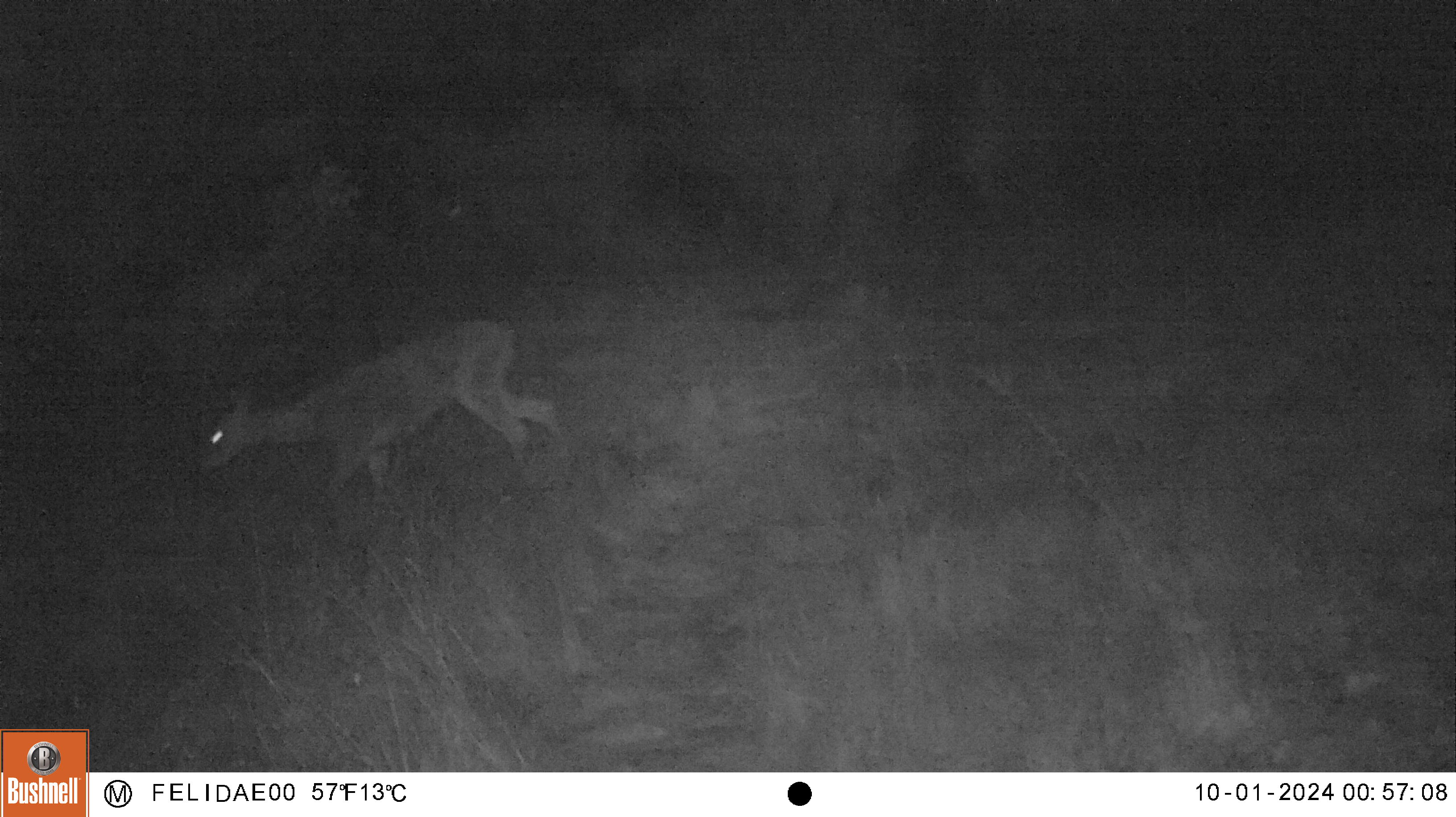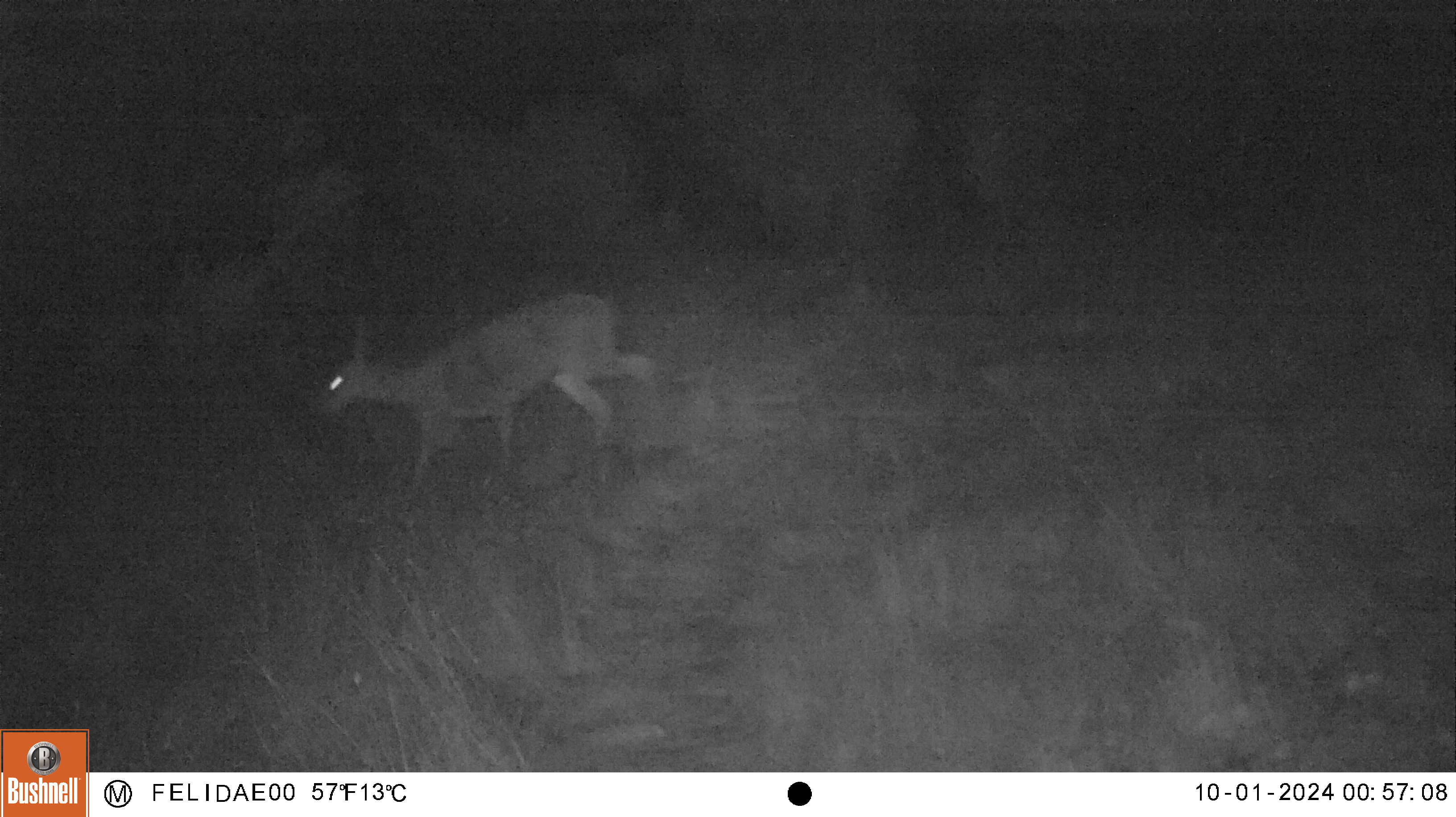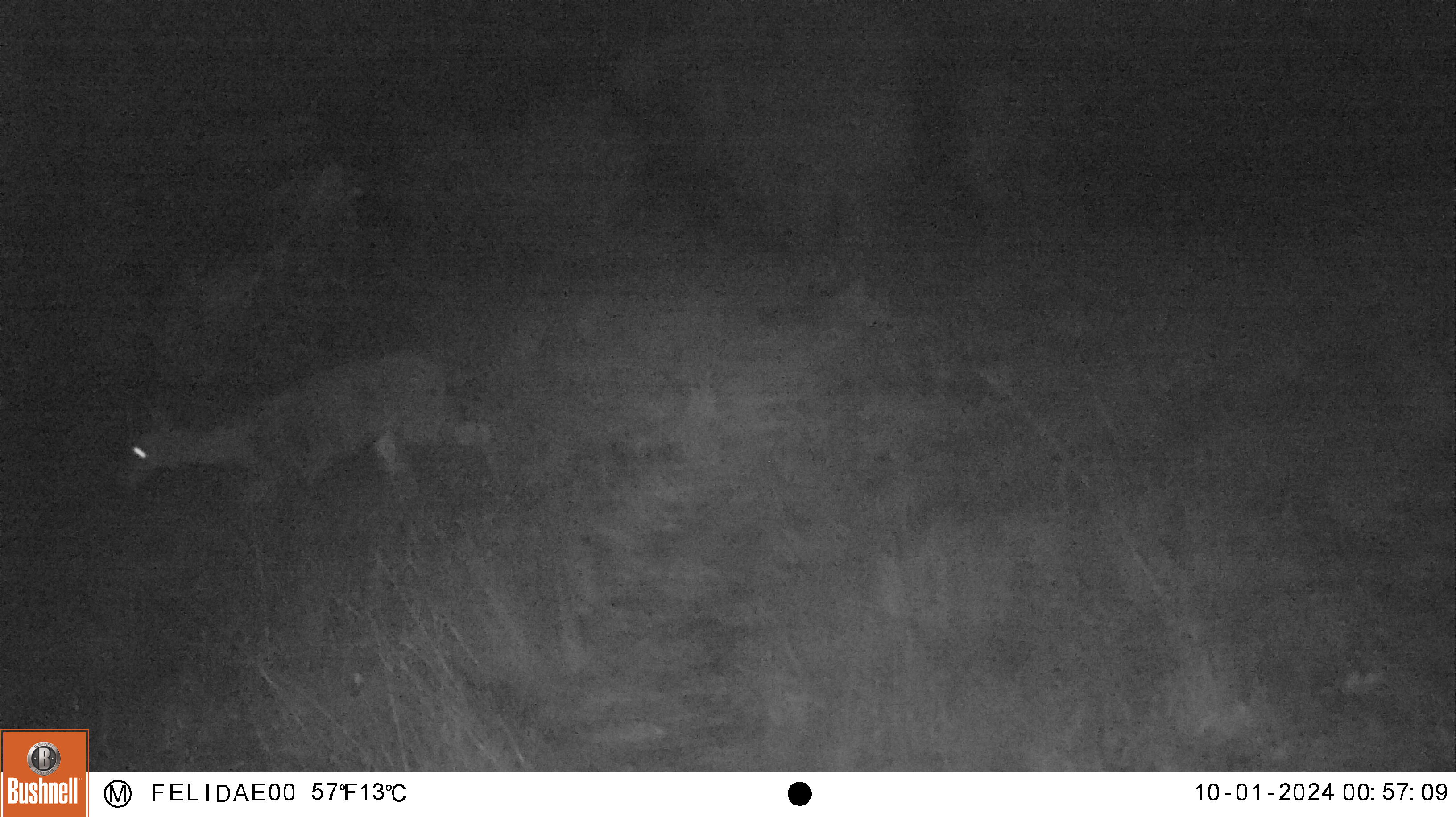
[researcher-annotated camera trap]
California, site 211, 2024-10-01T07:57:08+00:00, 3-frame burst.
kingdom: Animalia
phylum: Chordata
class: Mammalia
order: Artiodactyla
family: Cervidae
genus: Odocoileus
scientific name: Odocoileus hemionus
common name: mule deer